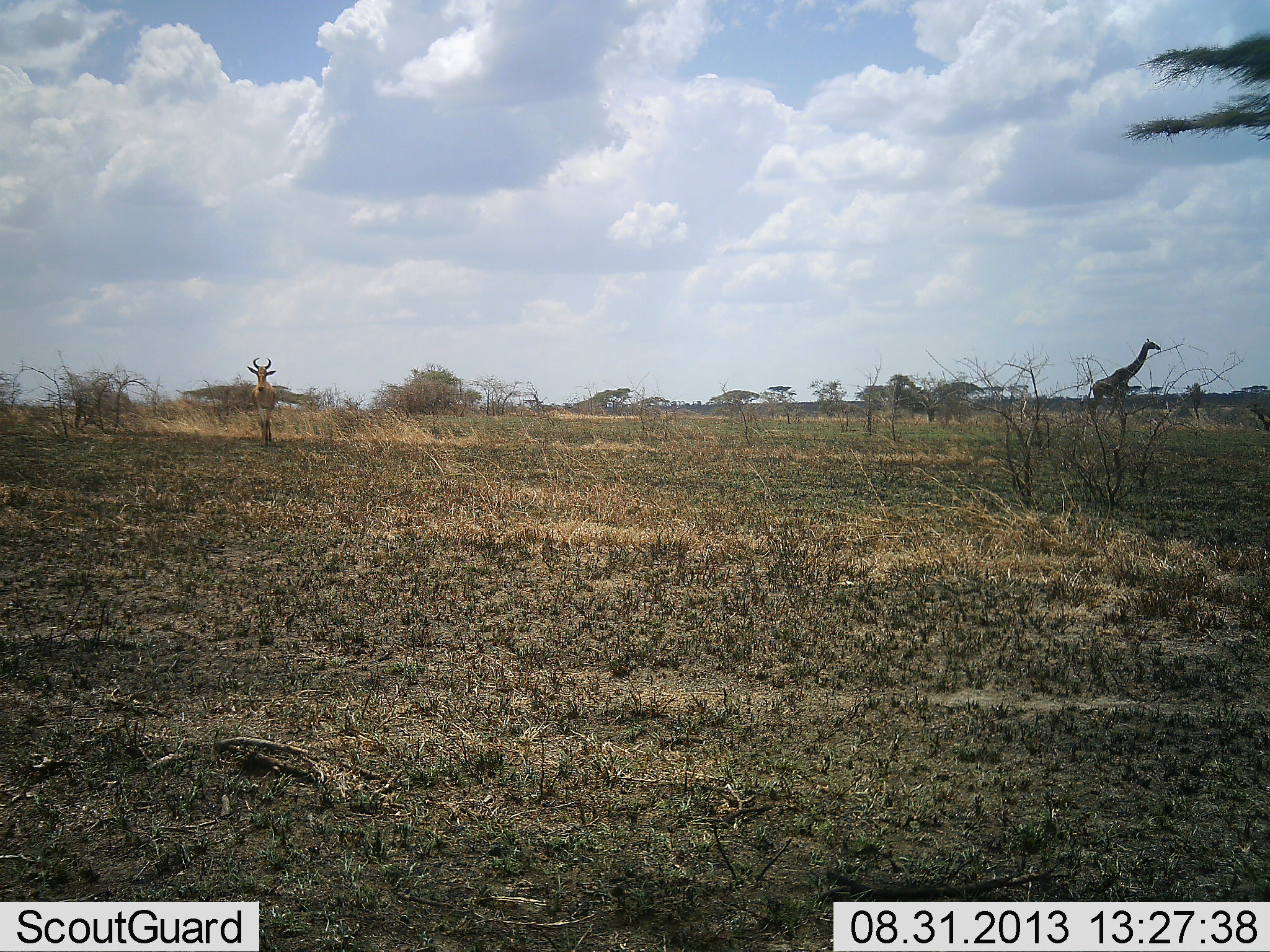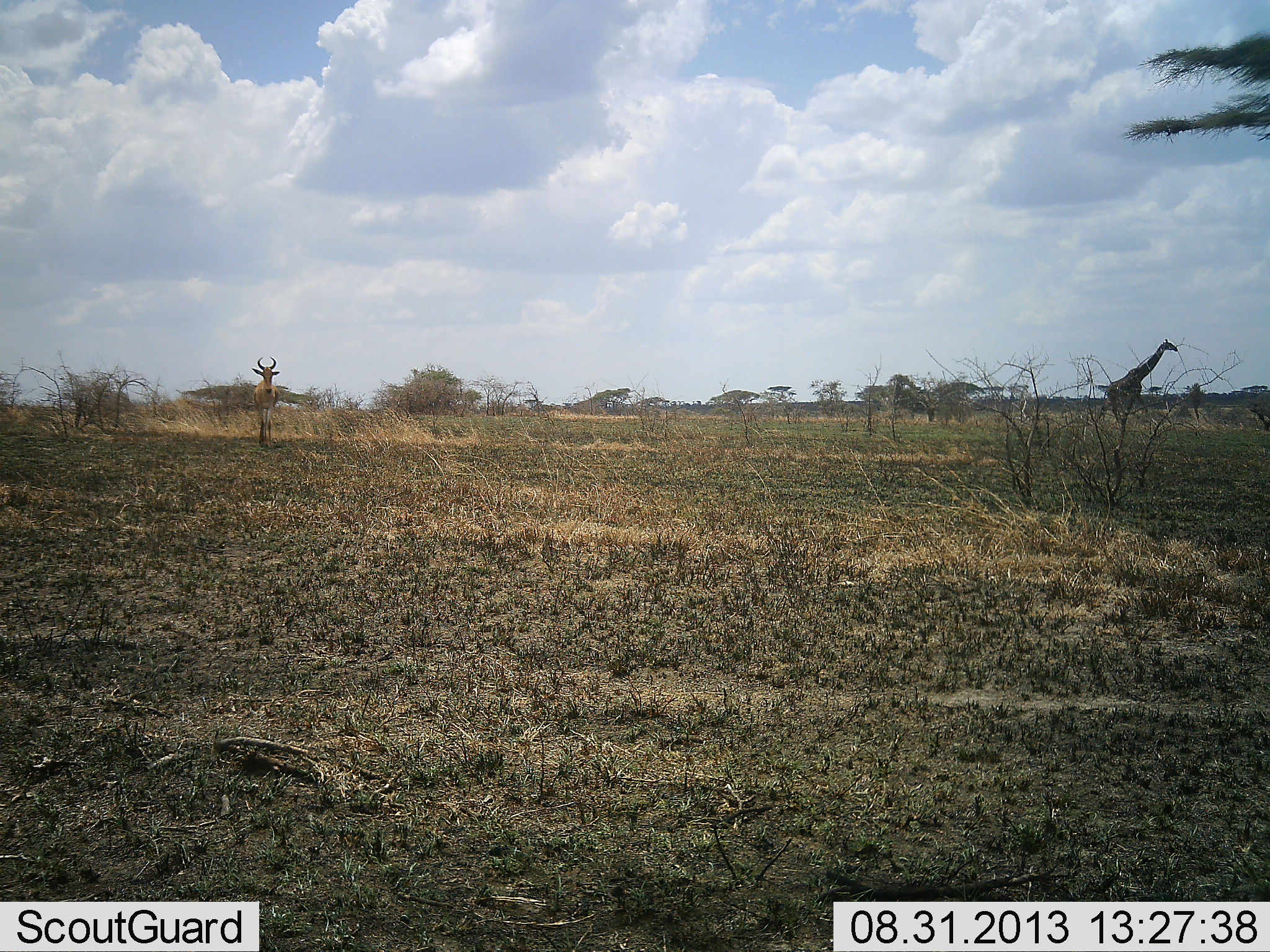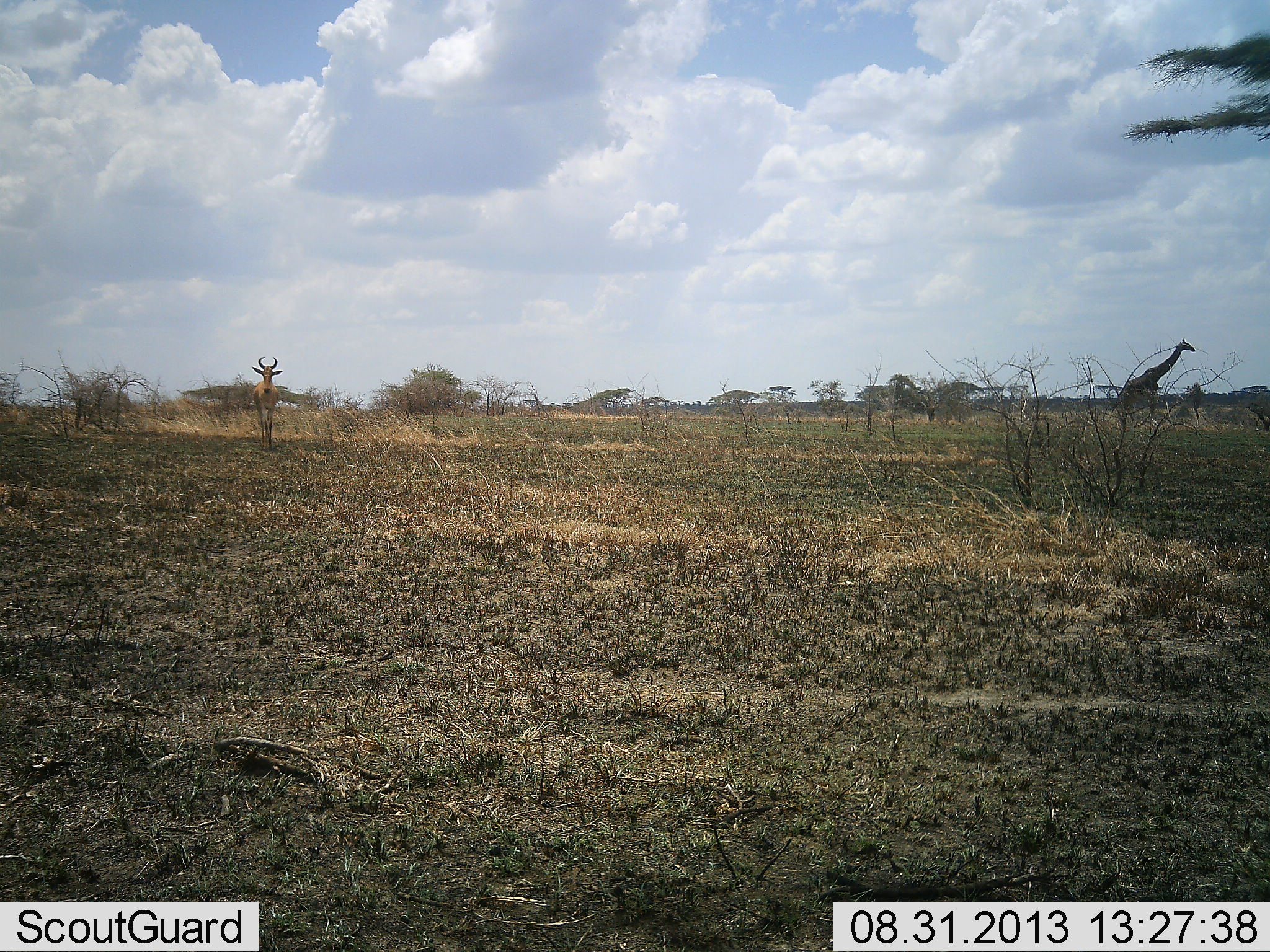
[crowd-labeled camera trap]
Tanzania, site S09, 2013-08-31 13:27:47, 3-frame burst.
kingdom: Animalia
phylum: Chordata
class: Mammalia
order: Artiodactyla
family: Giraffidae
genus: Giraffa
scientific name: Giraffa camelopardalis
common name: giraffe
Giraffe (Giraffa camelopardalis), count 1. Behavior (volunteer vote fractions): standing 12%, resting 0%, moving 88%, interacting 0%. Young present (vote fraction): 0%. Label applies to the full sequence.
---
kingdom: Animalia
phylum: Chordata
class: Mammalia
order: Artiodactyla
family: Bovidae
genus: Alcelaphus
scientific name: Alcelaphus buselaphus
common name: hartebeest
Hartebeest (Alcelaphus buselaphus), count 1. Behavior (volunteer vote fractions): standing 21%, resting 0%, moving 79%, interacting 0%. Young present (vote fraction): 0%. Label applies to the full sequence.